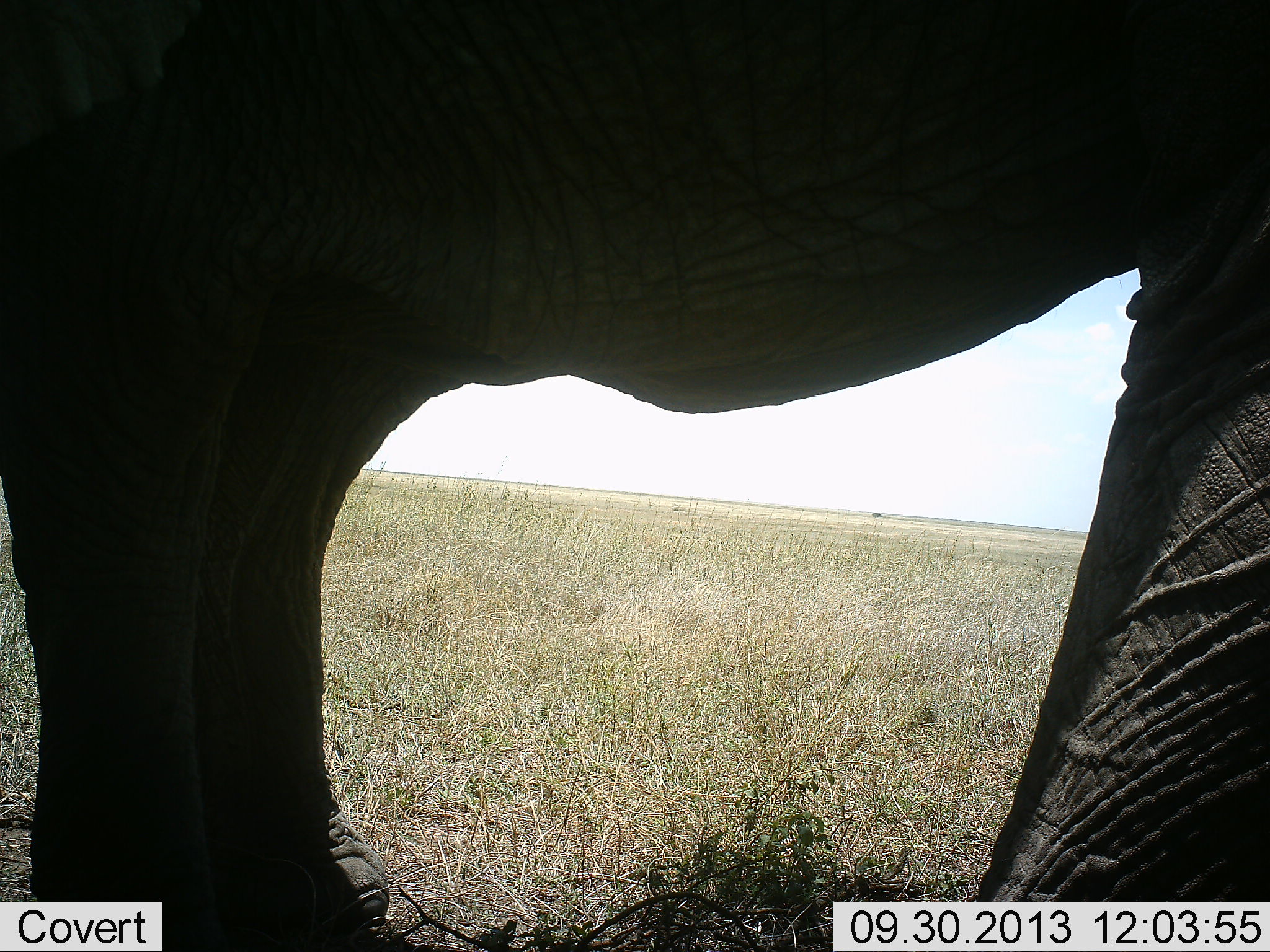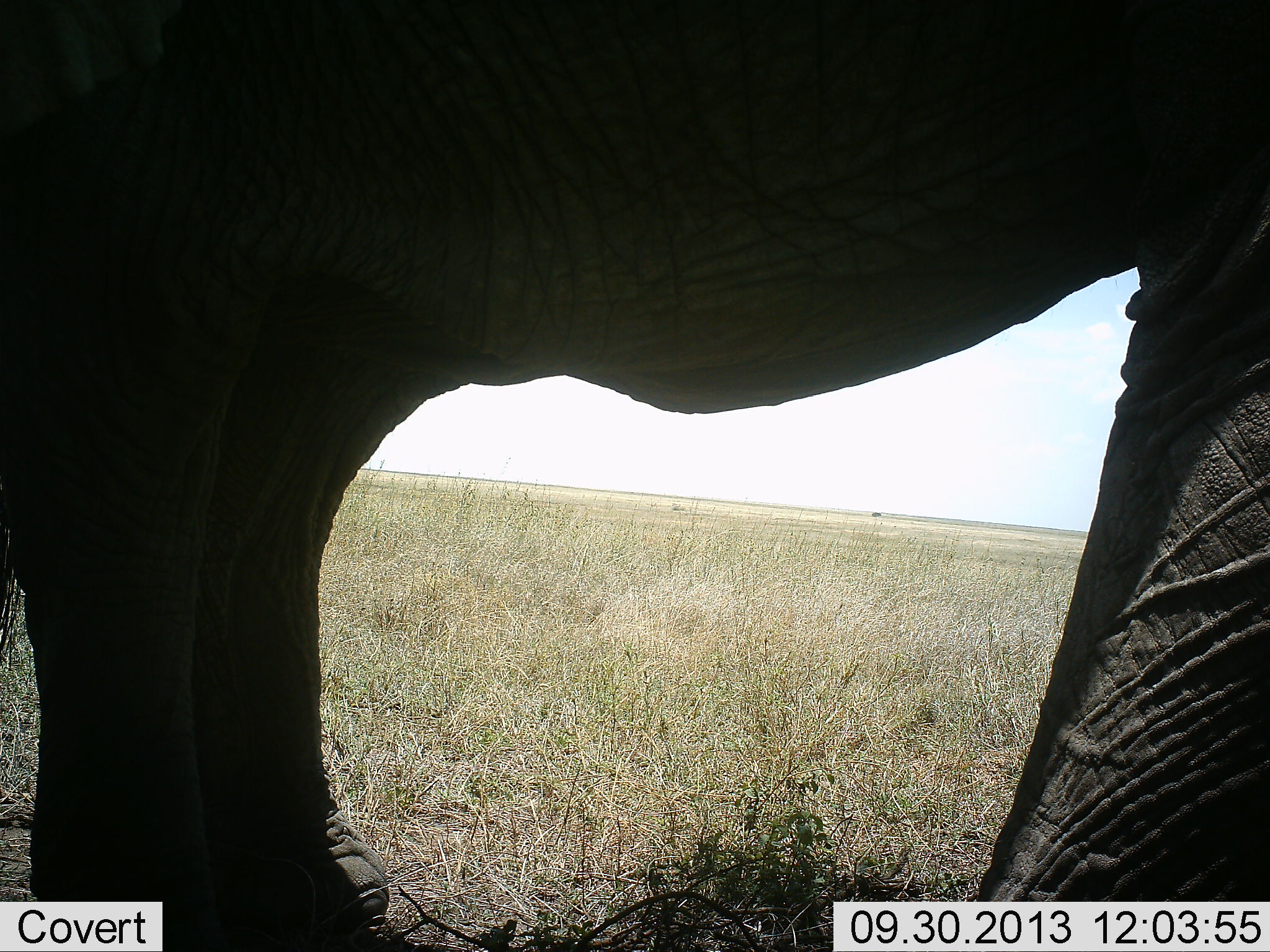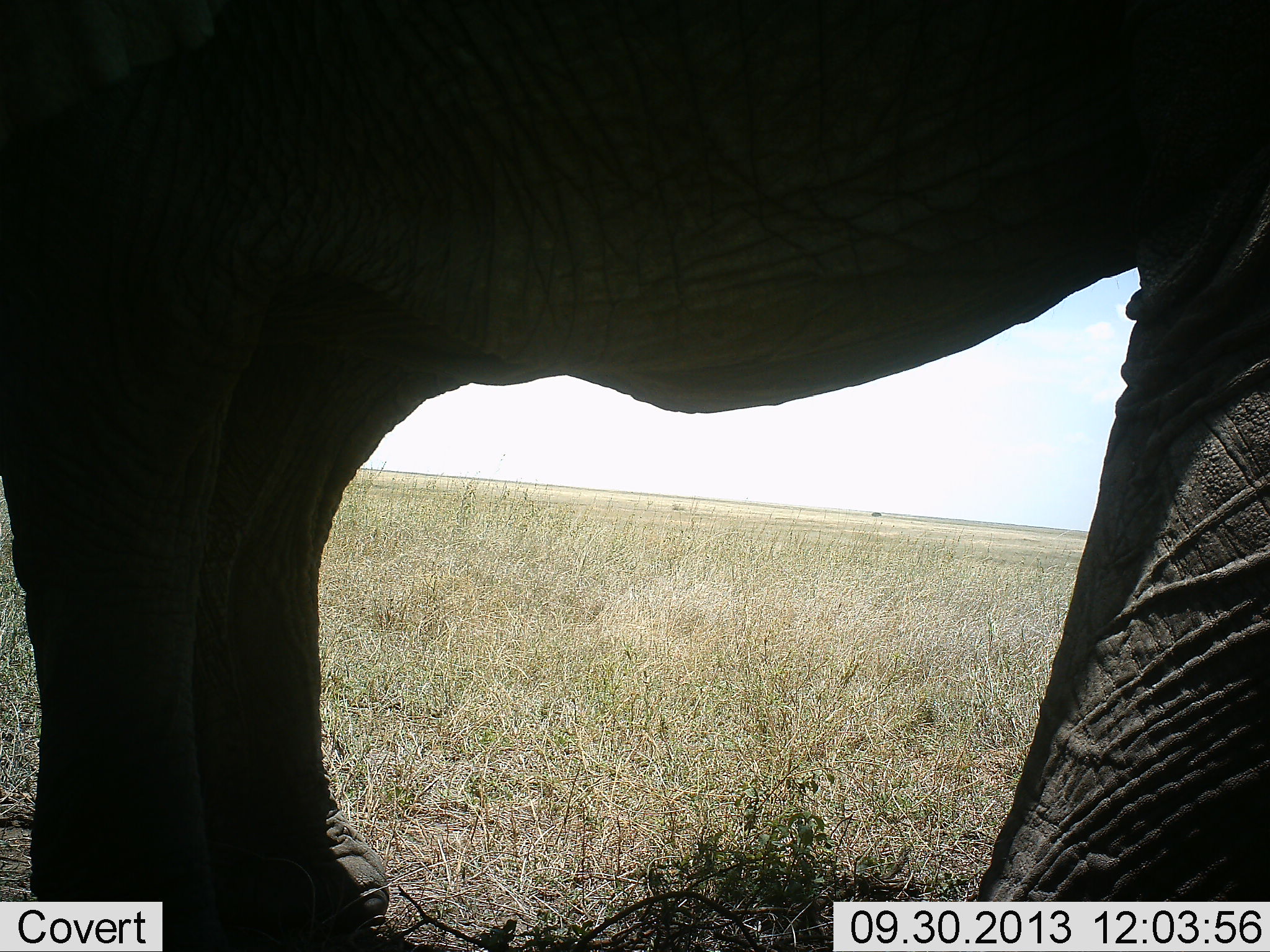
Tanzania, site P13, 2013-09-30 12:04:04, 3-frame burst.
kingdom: Animalia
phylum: Chordata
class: Mammalia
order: Proboscidea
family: Elephantidae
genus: Loxodonta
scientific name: Loxodonta africana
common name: african bush elephant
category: elephant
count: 1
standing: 100%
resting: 0%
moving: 0%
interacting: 0%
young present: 0%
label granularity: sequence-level